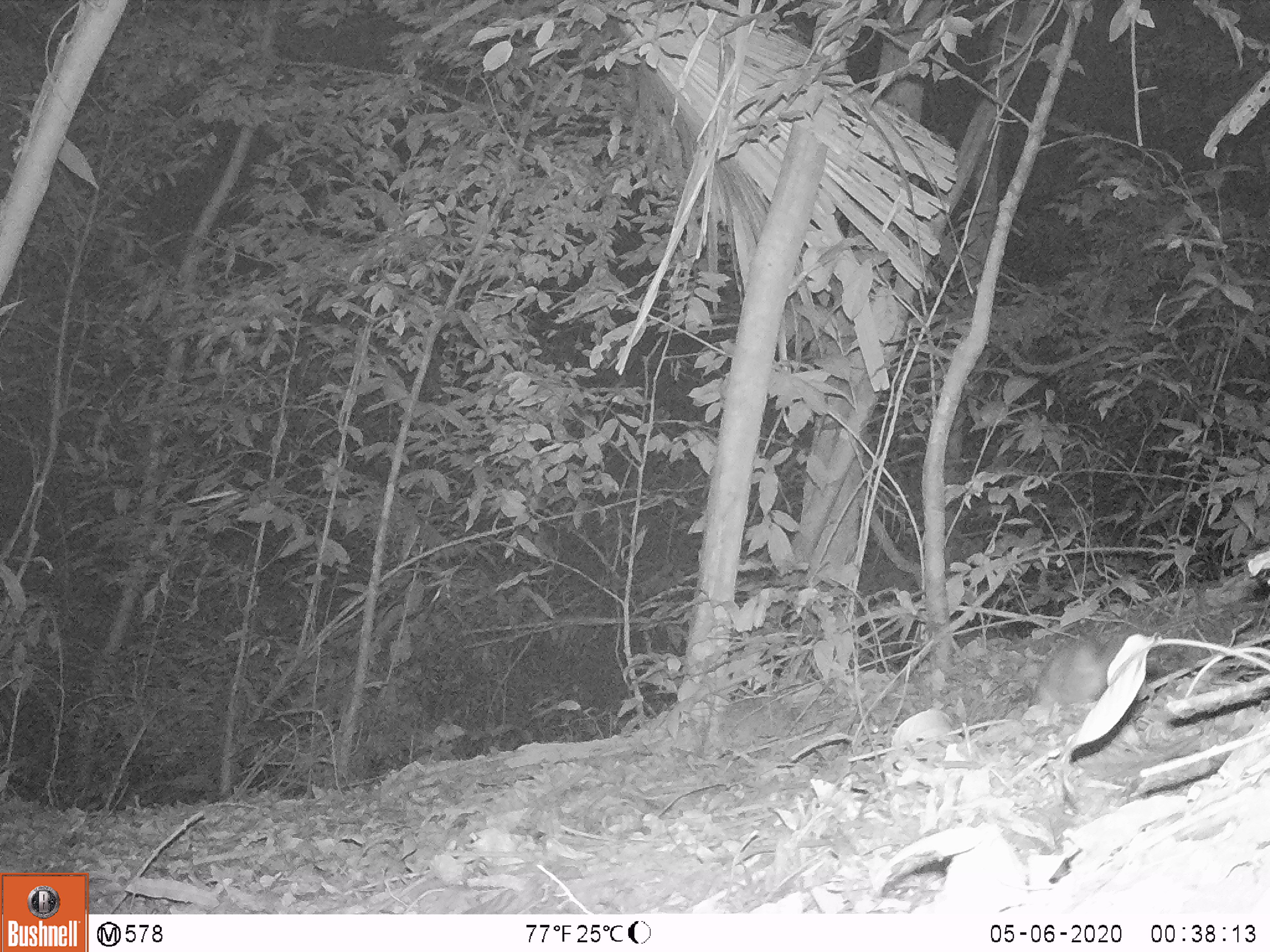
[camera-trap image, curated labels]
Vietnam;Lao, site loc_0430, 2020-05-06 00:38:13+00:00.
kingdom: Animalia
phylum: Chordata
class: Mammalia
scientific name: Mammalia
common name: mammal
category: unidentified small mammal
Unidentified small mammal (mammal) (Mammalia). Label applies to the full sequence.